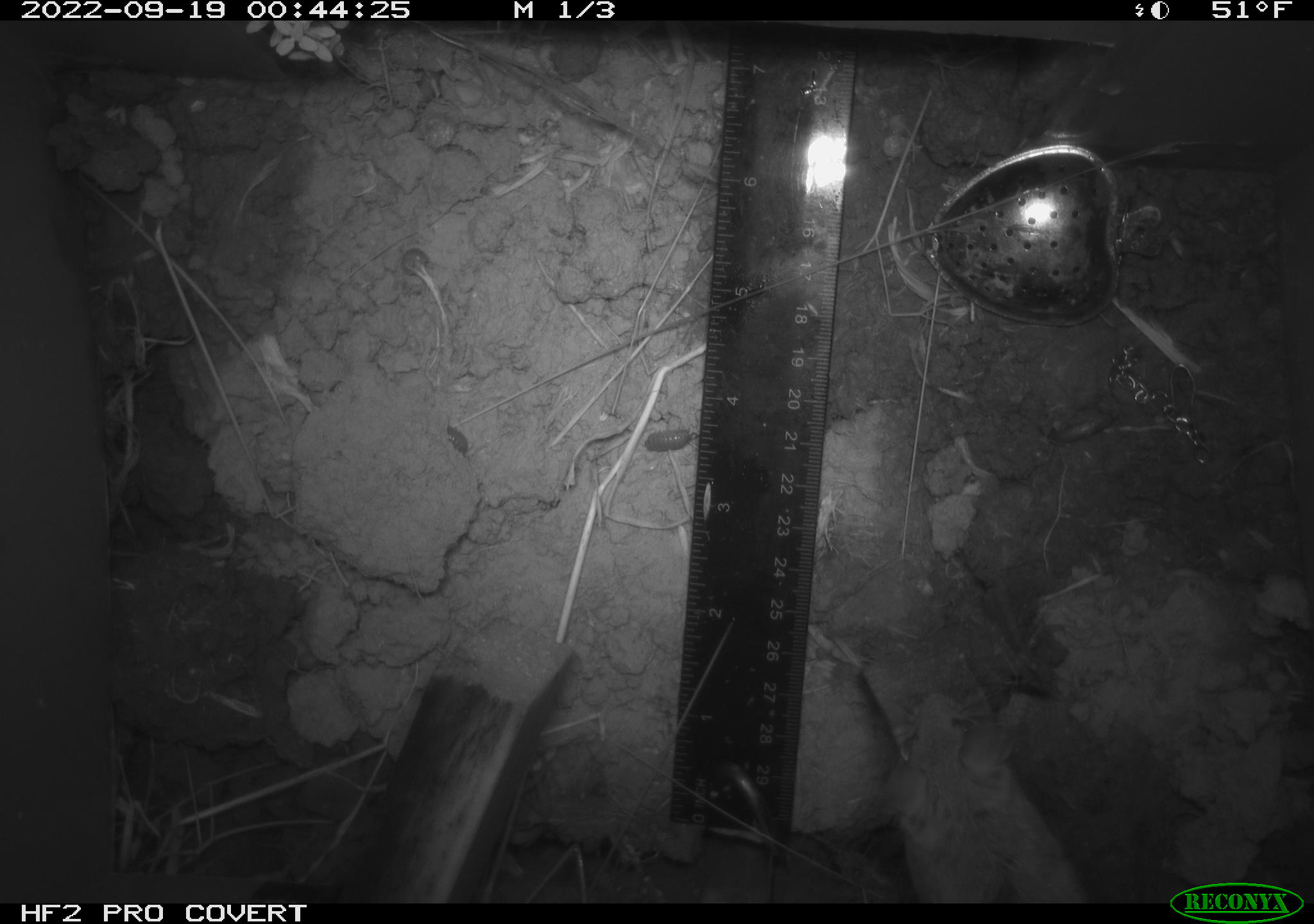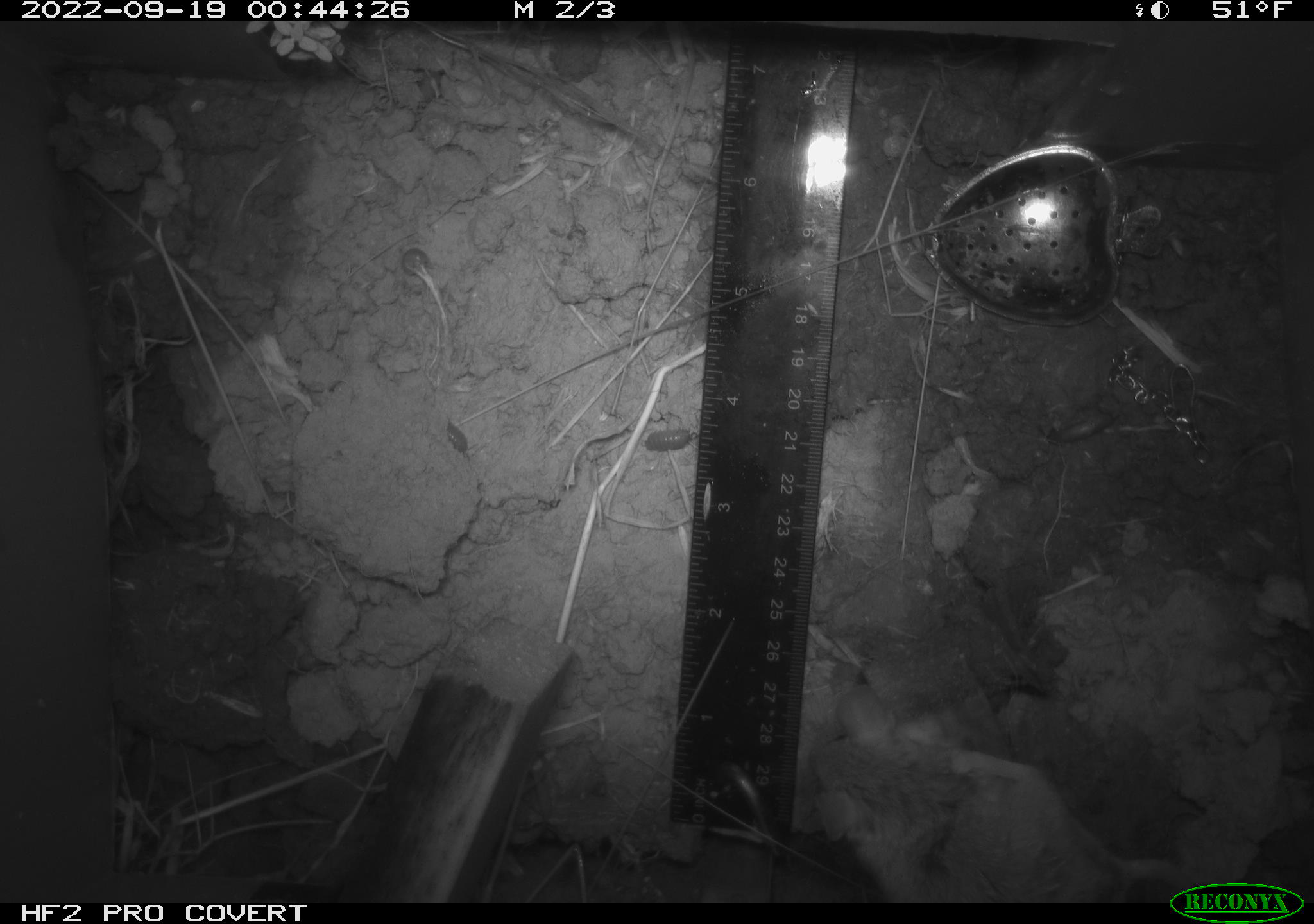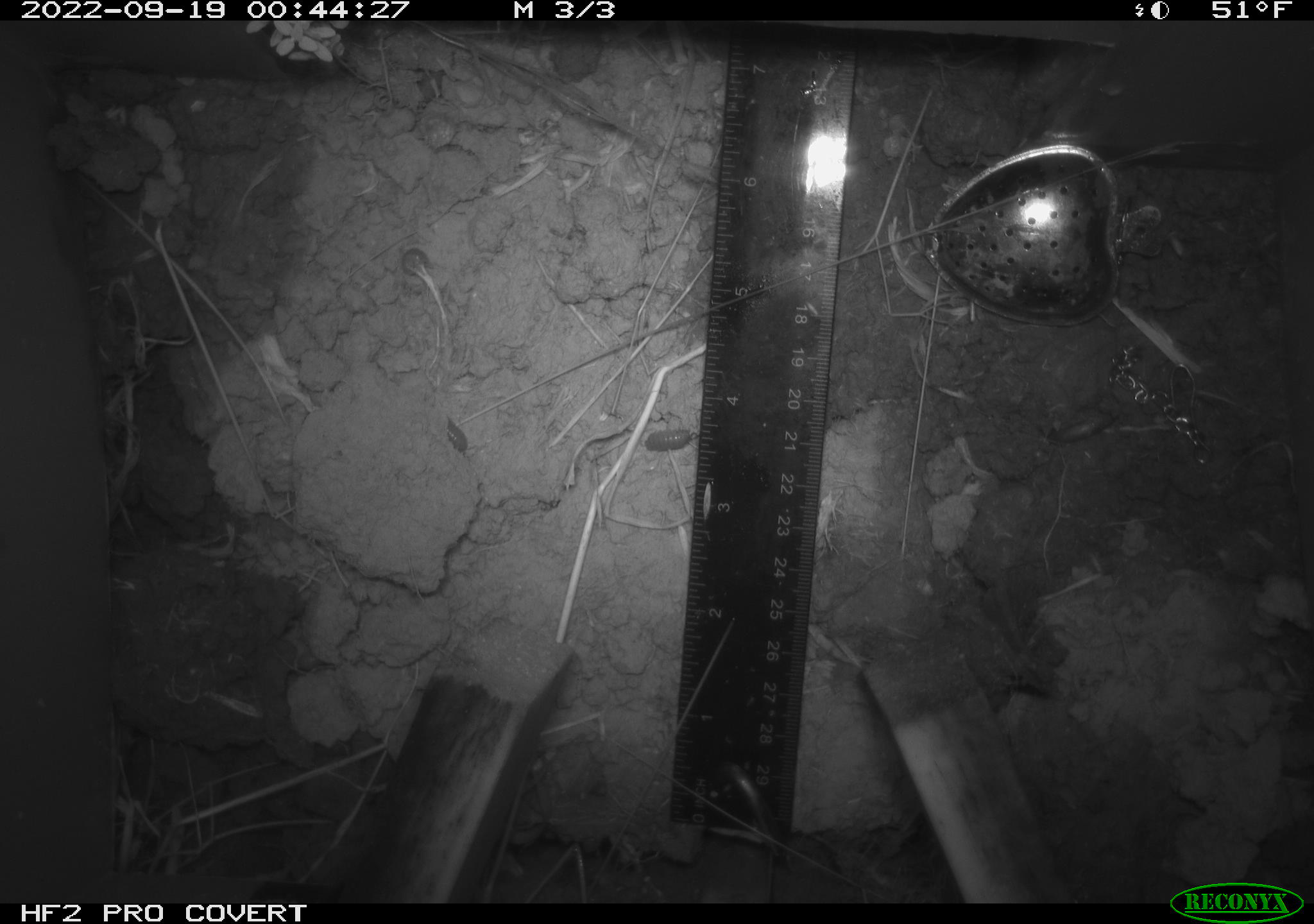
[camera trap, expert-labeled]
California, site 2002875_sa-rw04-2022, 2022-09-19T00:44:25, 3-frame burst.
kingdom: Animalia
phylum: Arthropoda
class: Malacostraca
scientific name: Malacostraca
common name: amphipods, crabs, isopods, krill, lobsters and shrimps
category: malacostracan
Malacostracan (amphipods, crabs, isopods, krill, lobsters and shrimps) (Malacostraca).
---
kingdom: Animalia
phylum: Chordata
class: Mammalia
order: Rodentia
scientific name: Rodentia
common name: mouse species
Mouse species (Rodentia).